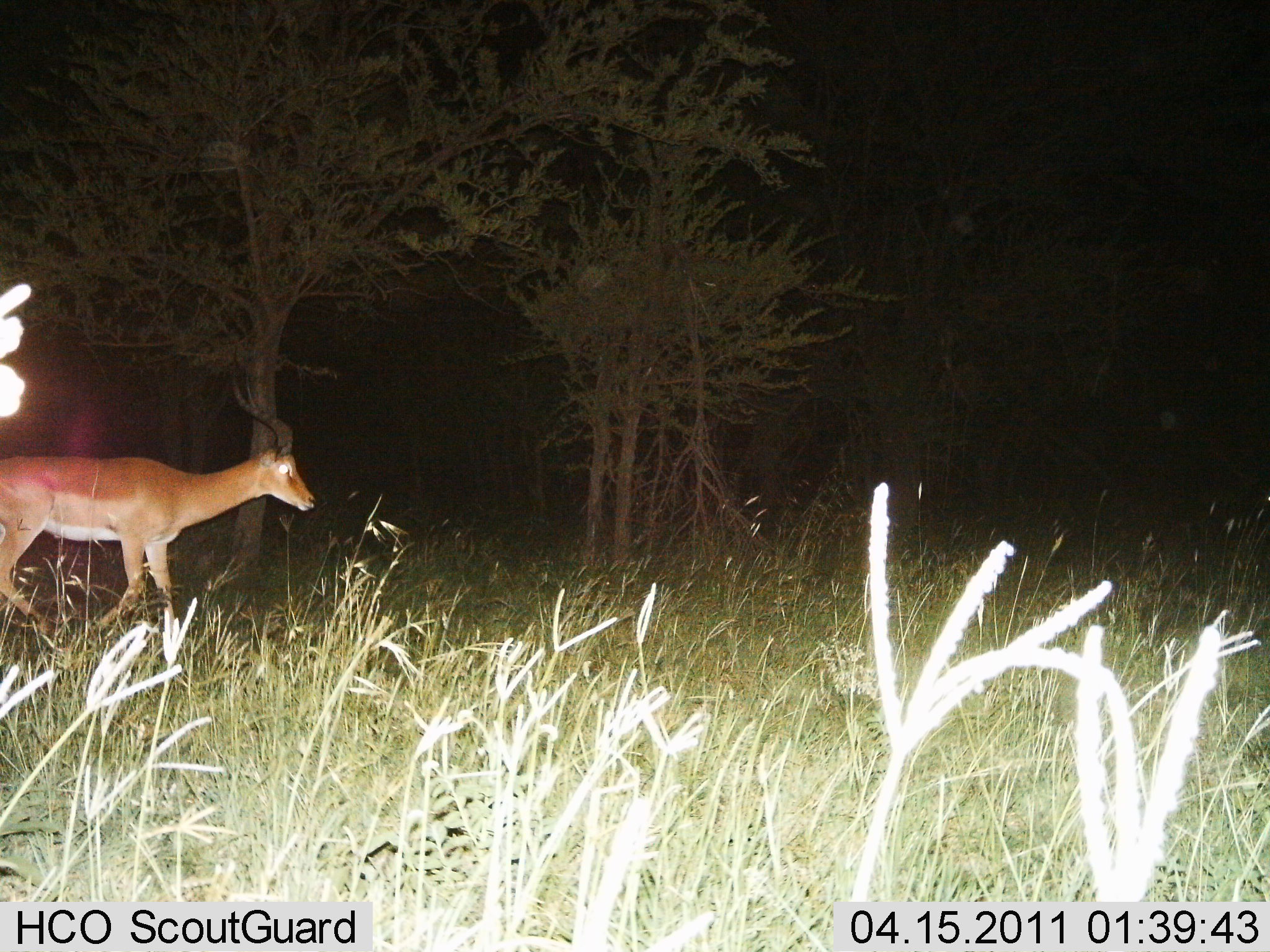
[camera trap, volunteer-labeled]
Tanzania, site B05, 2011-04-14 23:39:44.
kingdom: Animalia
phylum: Chordata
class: Mammalia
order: Artiodactyla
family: Bovidae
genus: Aepyceros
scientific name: Aepyceros melampus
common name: impala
Impala (Aepyceros melampus), count 1. Behavior (volunteer vote fractions): standing 27%, resting 0%, moving 73%, interacting 0%. Young present (vote fraction): 0%. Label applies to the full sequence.